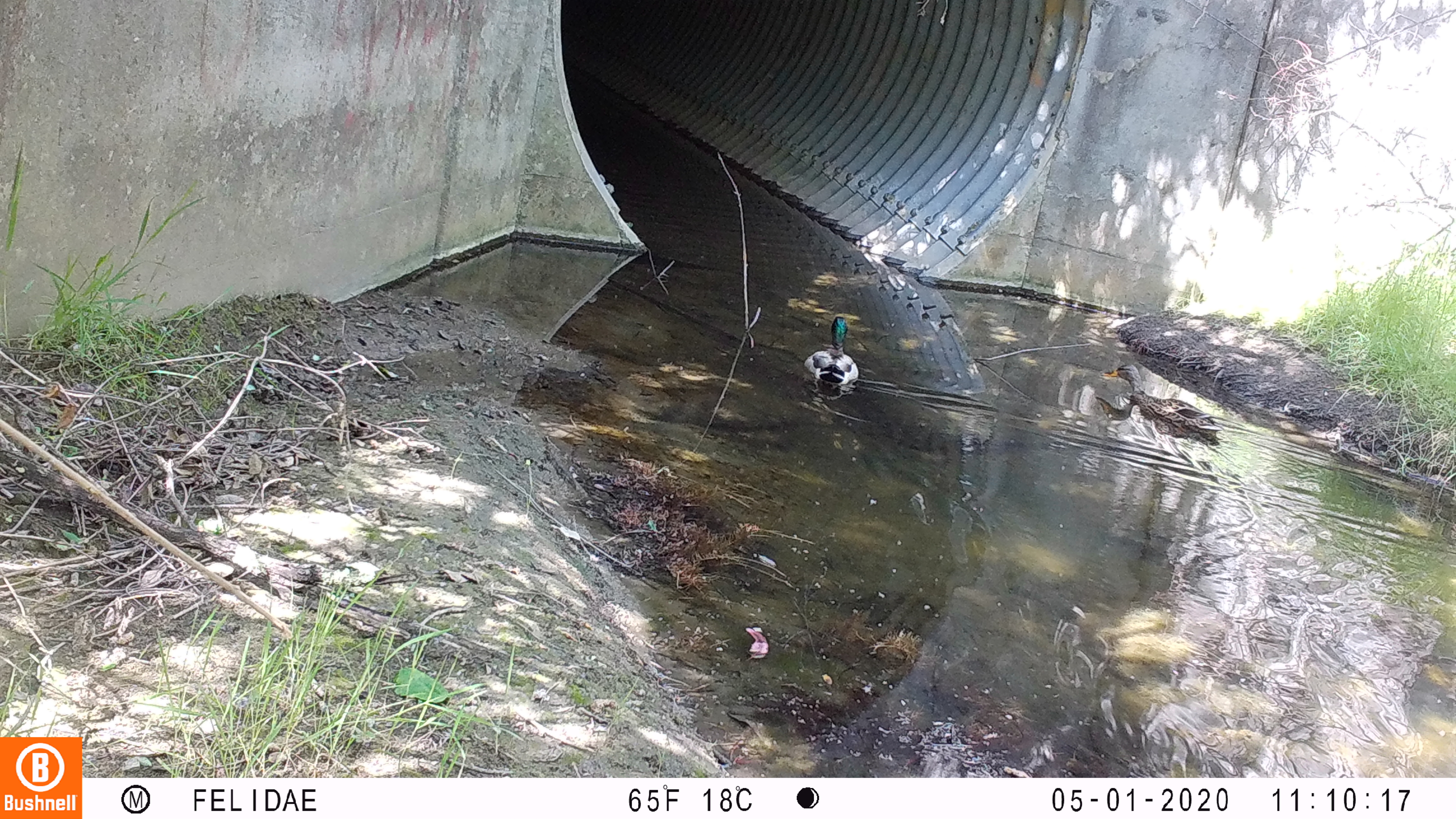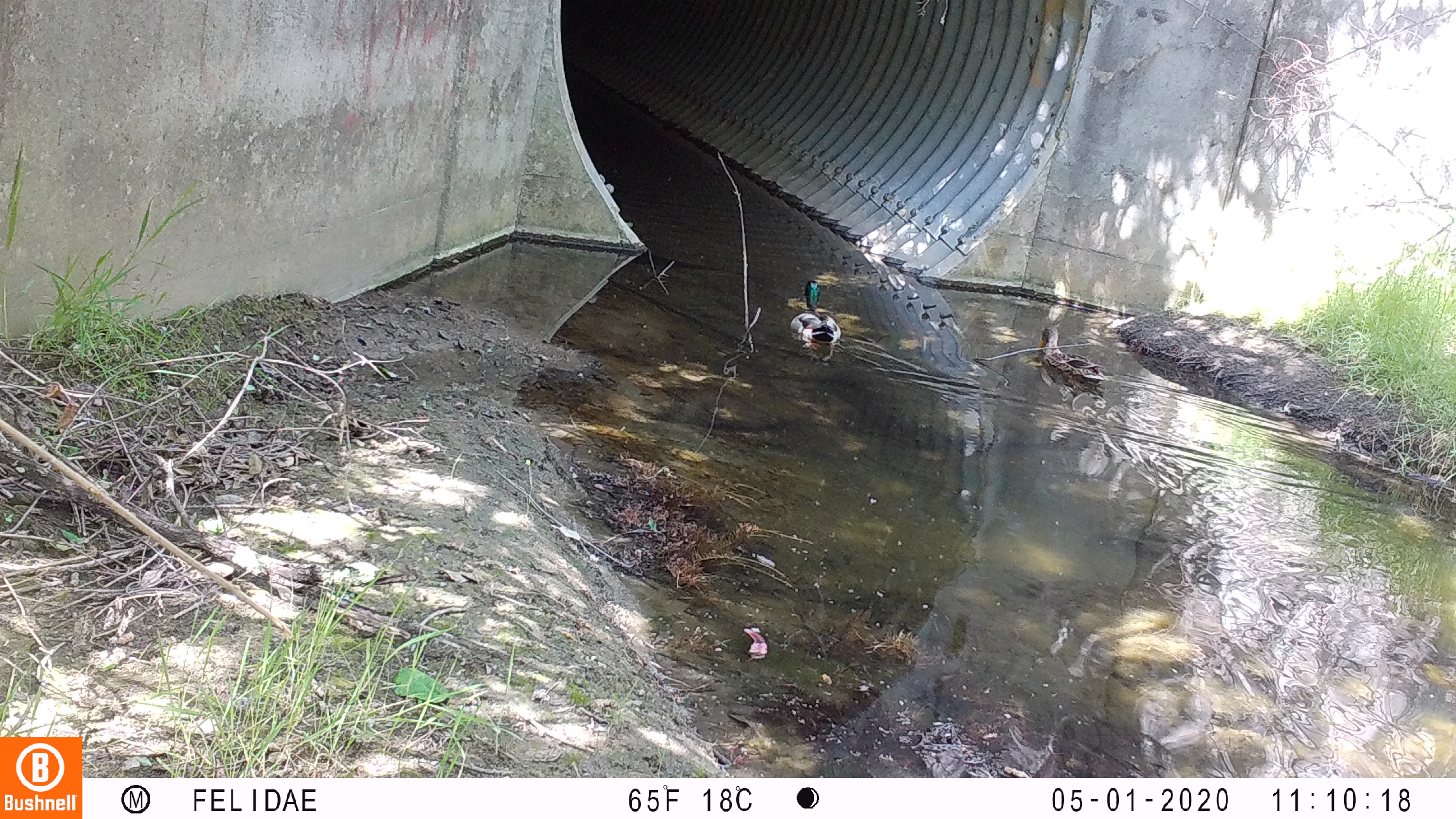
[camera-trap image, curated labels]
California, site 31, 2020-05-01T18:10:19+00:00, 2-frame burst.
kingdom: Animalia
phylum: Chordata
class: Aves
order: Anseriformes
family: Anatidae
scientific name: Anatidae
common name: duck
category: duck species